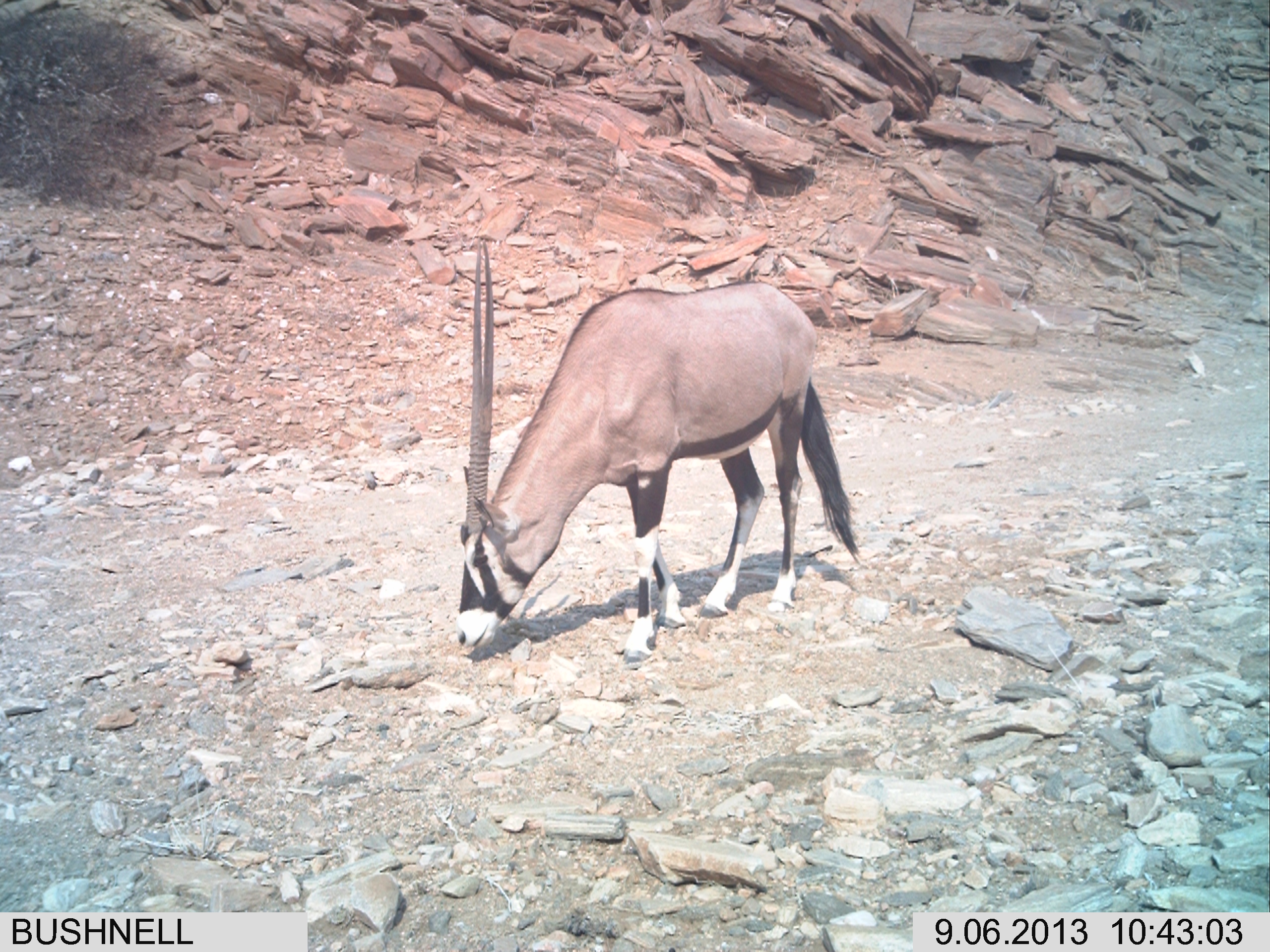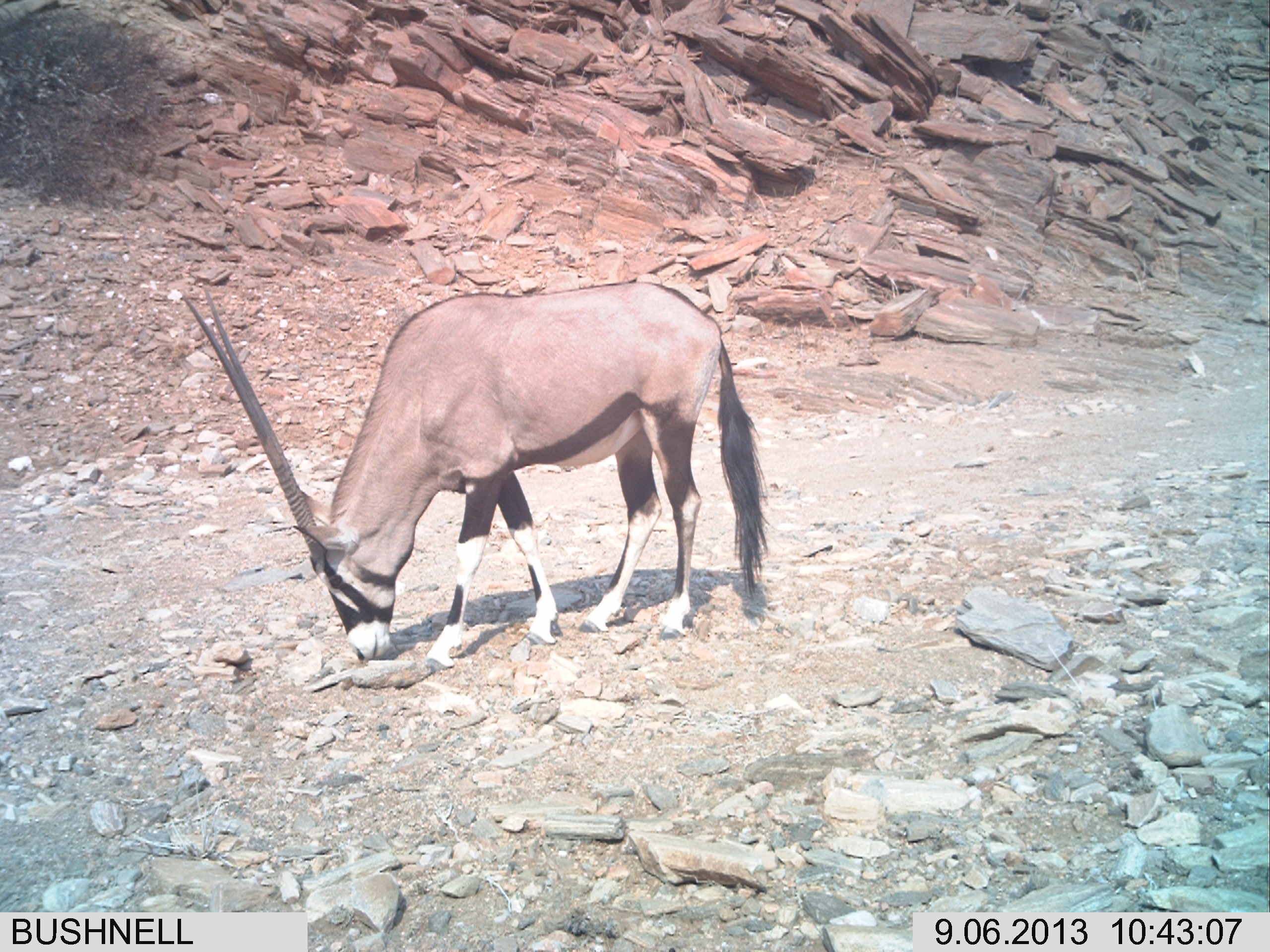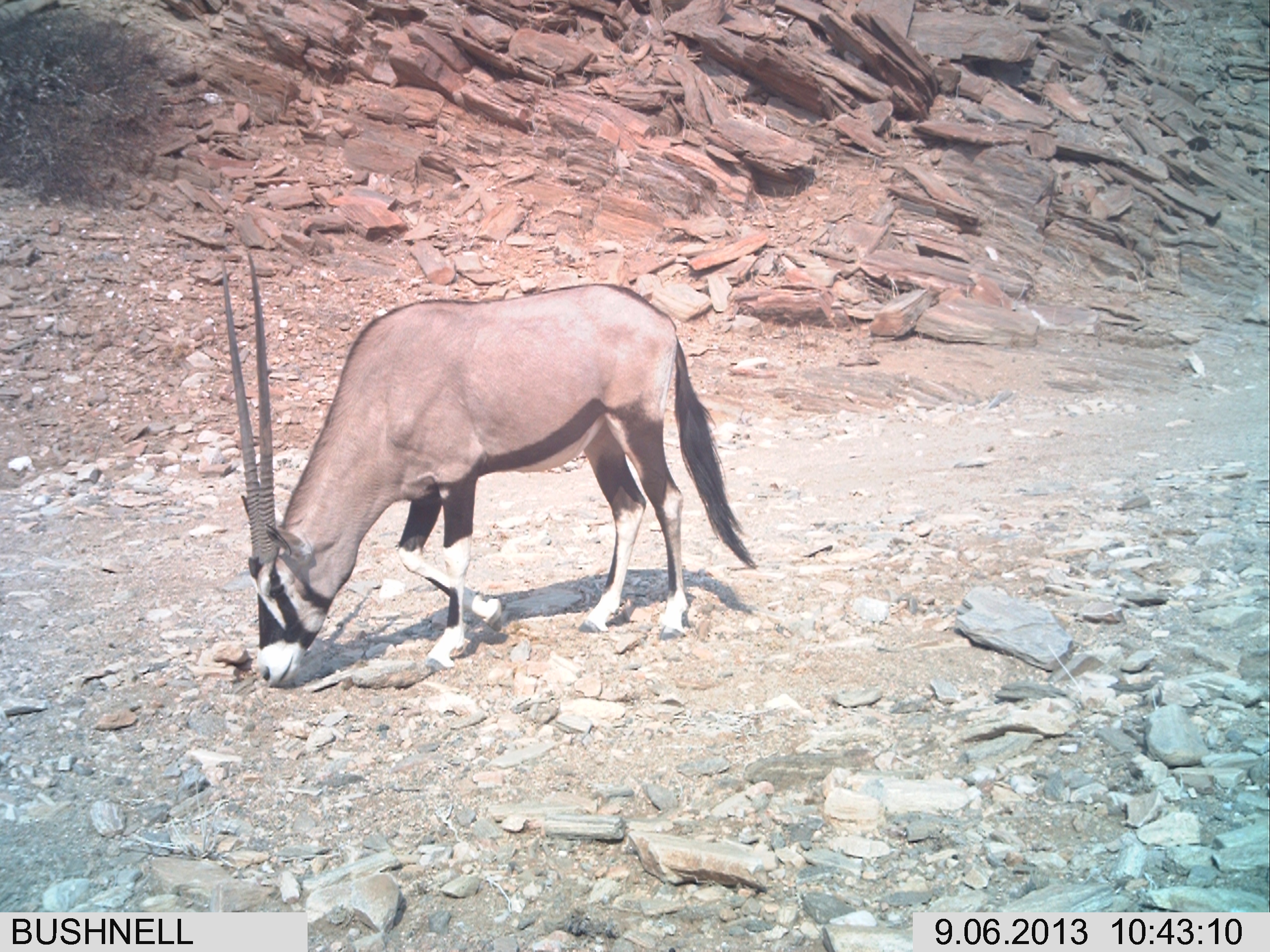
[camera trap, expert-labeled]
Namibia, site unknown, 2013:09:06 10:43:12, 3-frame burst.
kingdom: Animalia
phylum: Chordata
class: Mammalia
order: Artiodactyla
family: Bovidae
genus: Oryx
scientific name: Oryx gazella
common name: gemsbok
Oryx gazella (gemsbok).